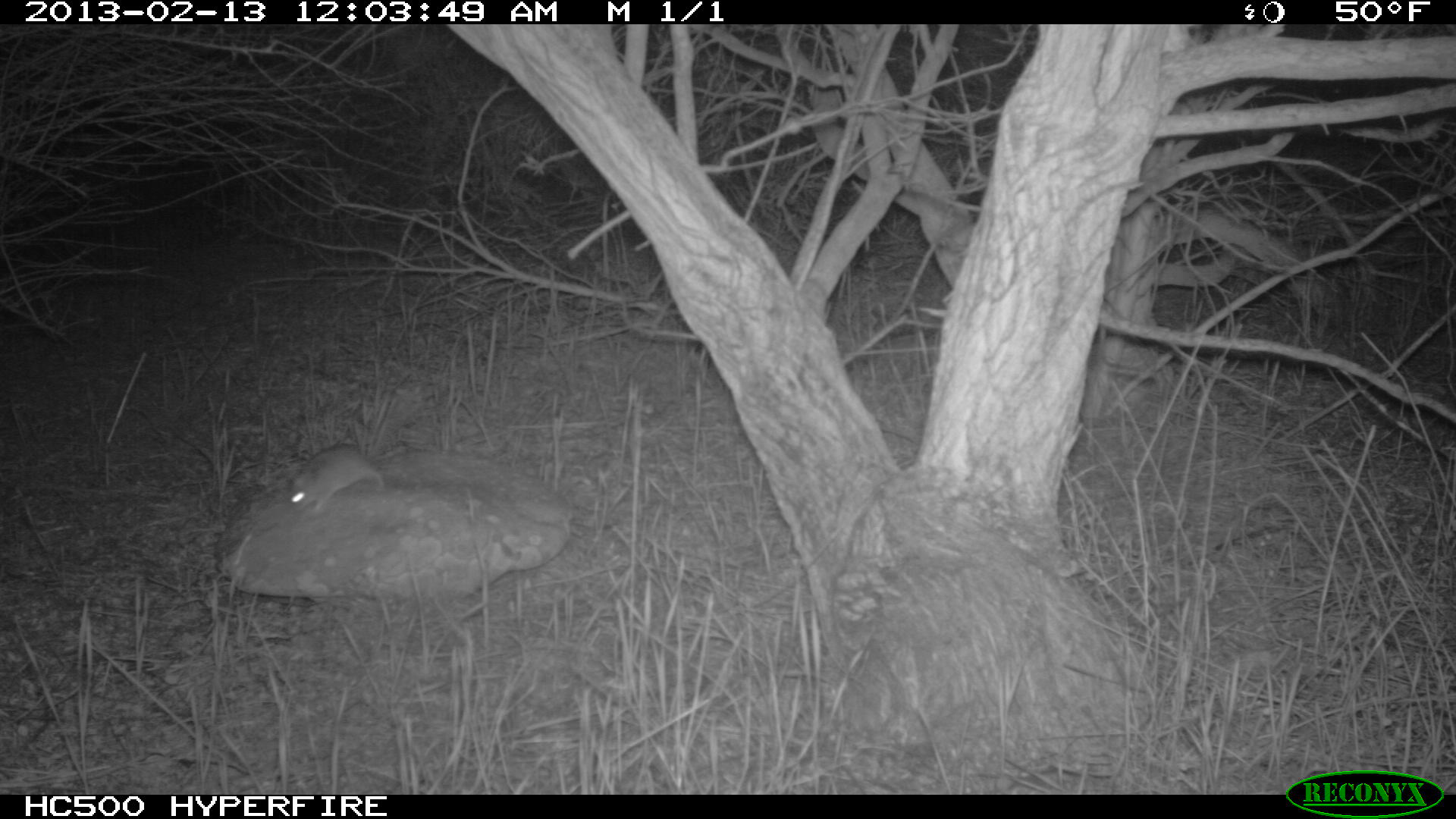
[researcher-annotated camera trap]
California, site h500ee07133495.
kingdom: Animalia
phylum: Chordata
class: Mammalia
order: Rodentia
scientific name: Rodentia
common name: rodent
Rodent (Rodentia).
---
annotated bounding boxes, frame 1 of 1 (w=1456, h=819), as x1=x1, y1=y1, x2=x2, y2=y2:
rodent: x1=287, y1=396, x2=396, y2=515